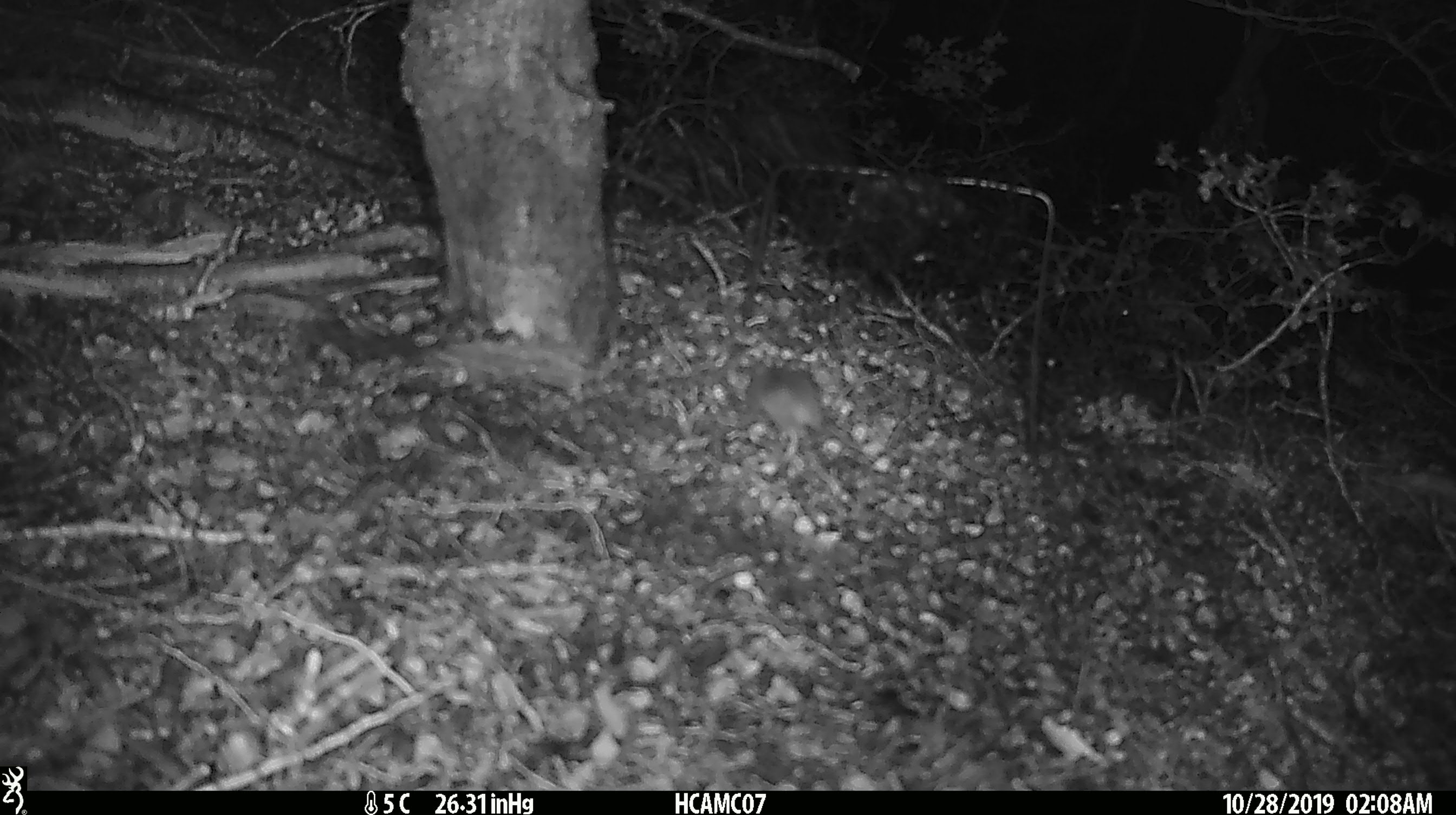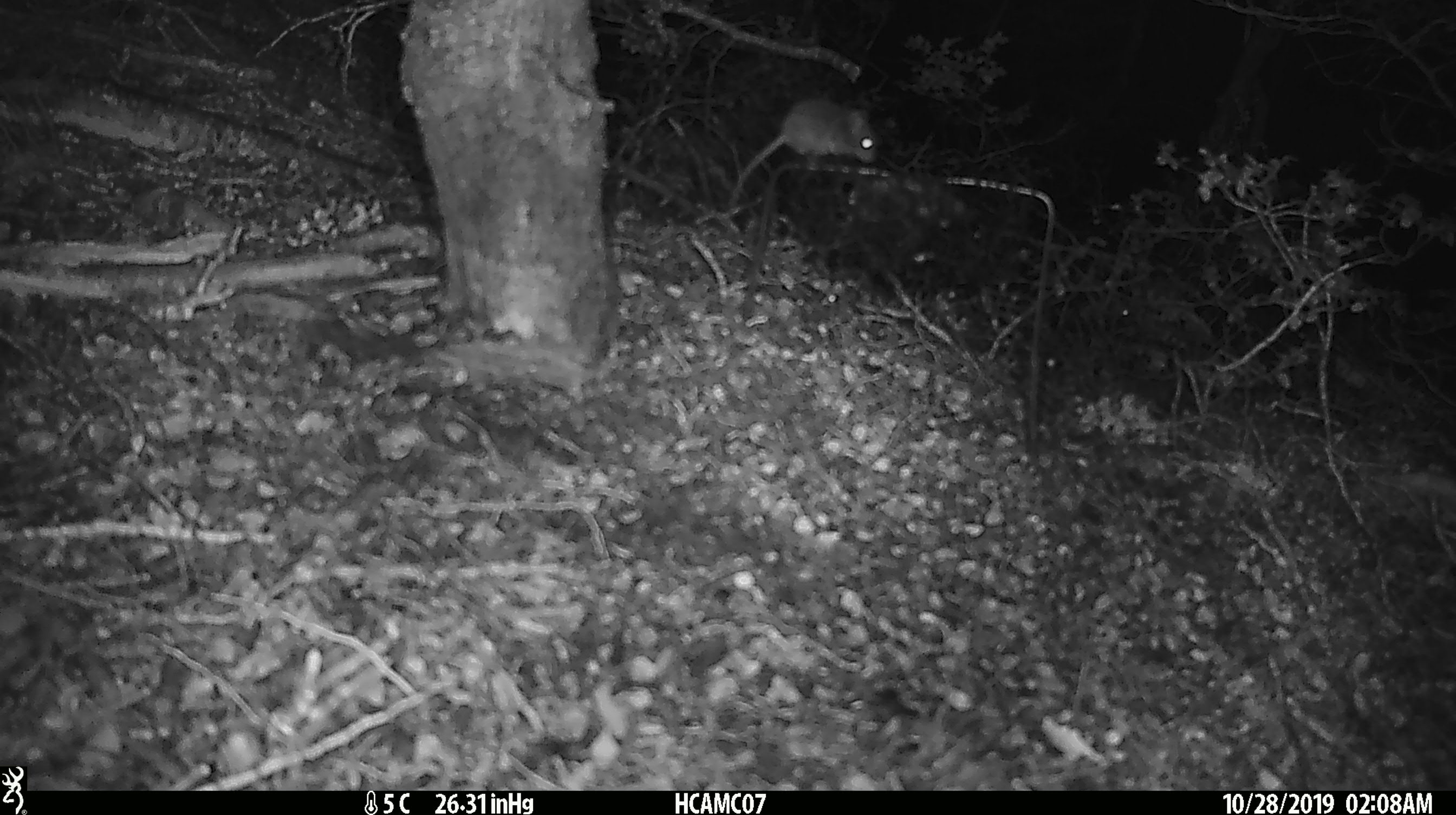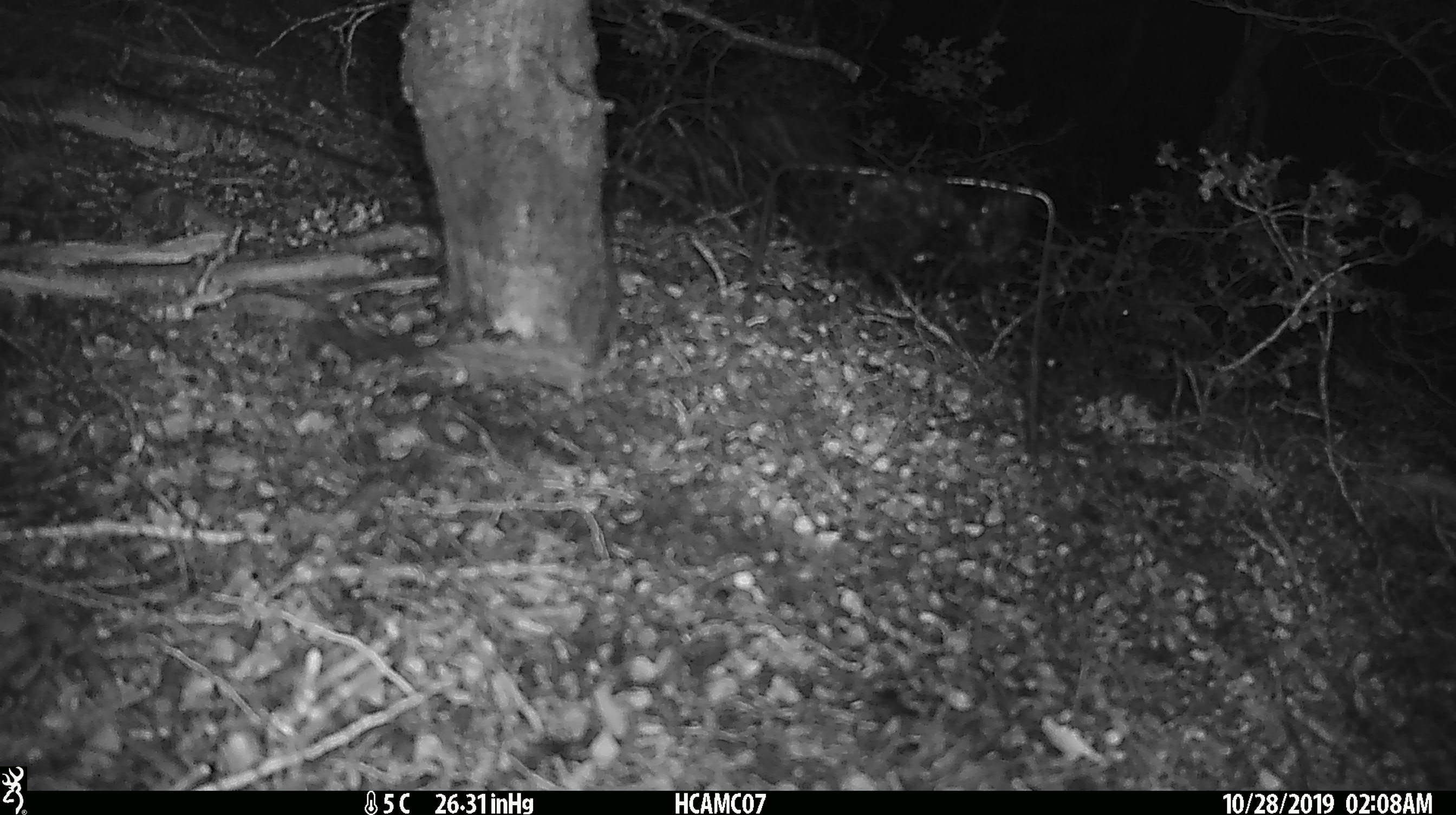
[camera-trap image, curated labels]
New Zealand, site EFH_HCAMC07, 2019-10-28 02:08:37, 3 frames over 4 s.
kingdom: Animalia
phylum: Chordata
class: Mammalia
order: Rodentia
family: Muridae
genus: Mus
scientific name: Mus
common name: mouse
Mouse (Mus).